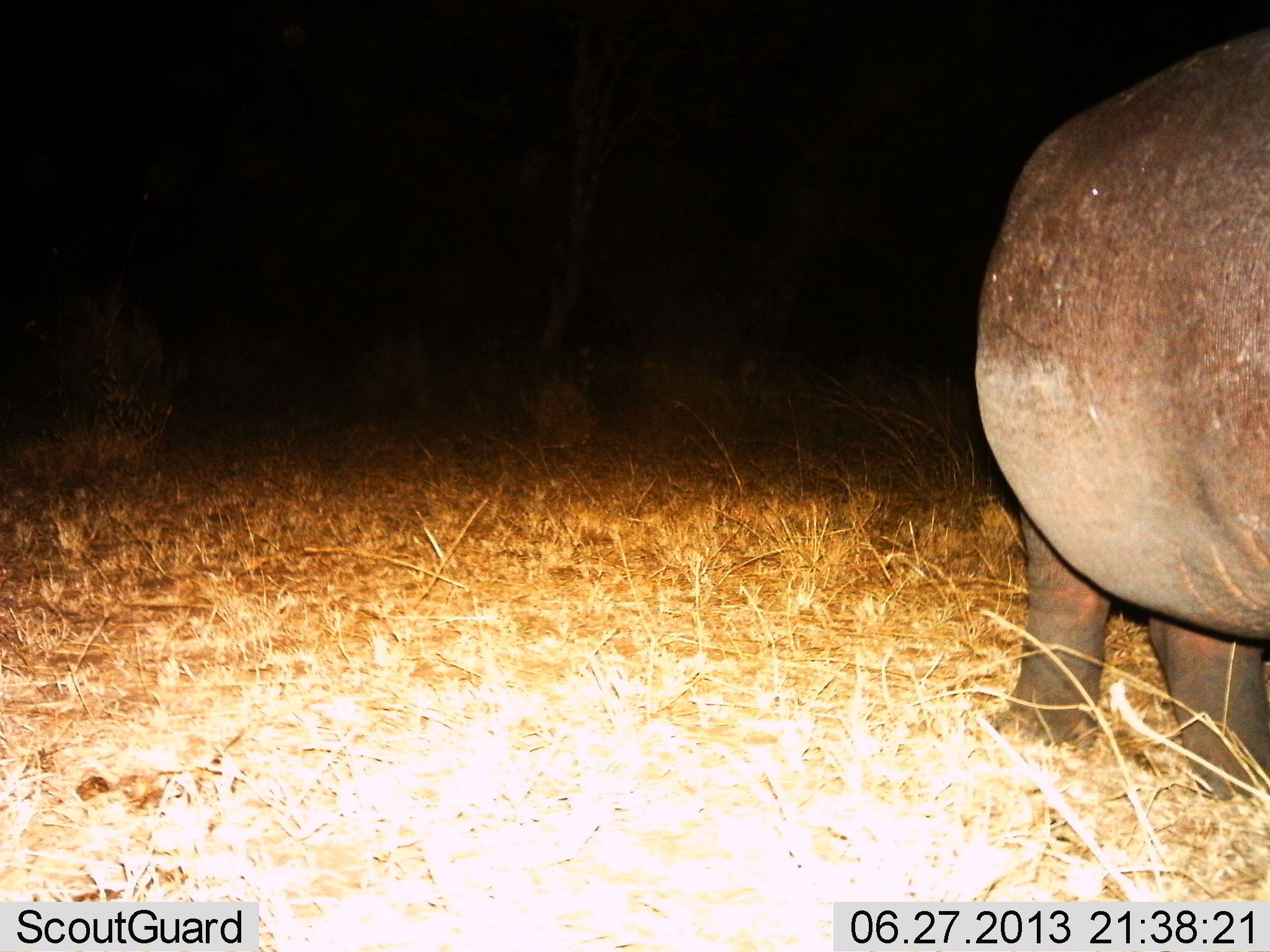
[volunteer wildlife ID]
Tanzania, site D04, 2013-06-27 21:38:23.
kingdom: Animalia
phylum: Chordata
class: Mammalia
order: Artiodactyla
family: Hippopotamidae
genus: Hippopotamus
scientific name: Hippopotamus amphibius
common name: hippopotamus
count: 1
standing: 71%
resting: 0%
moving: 23%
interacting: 0%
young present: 0%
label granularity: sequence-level